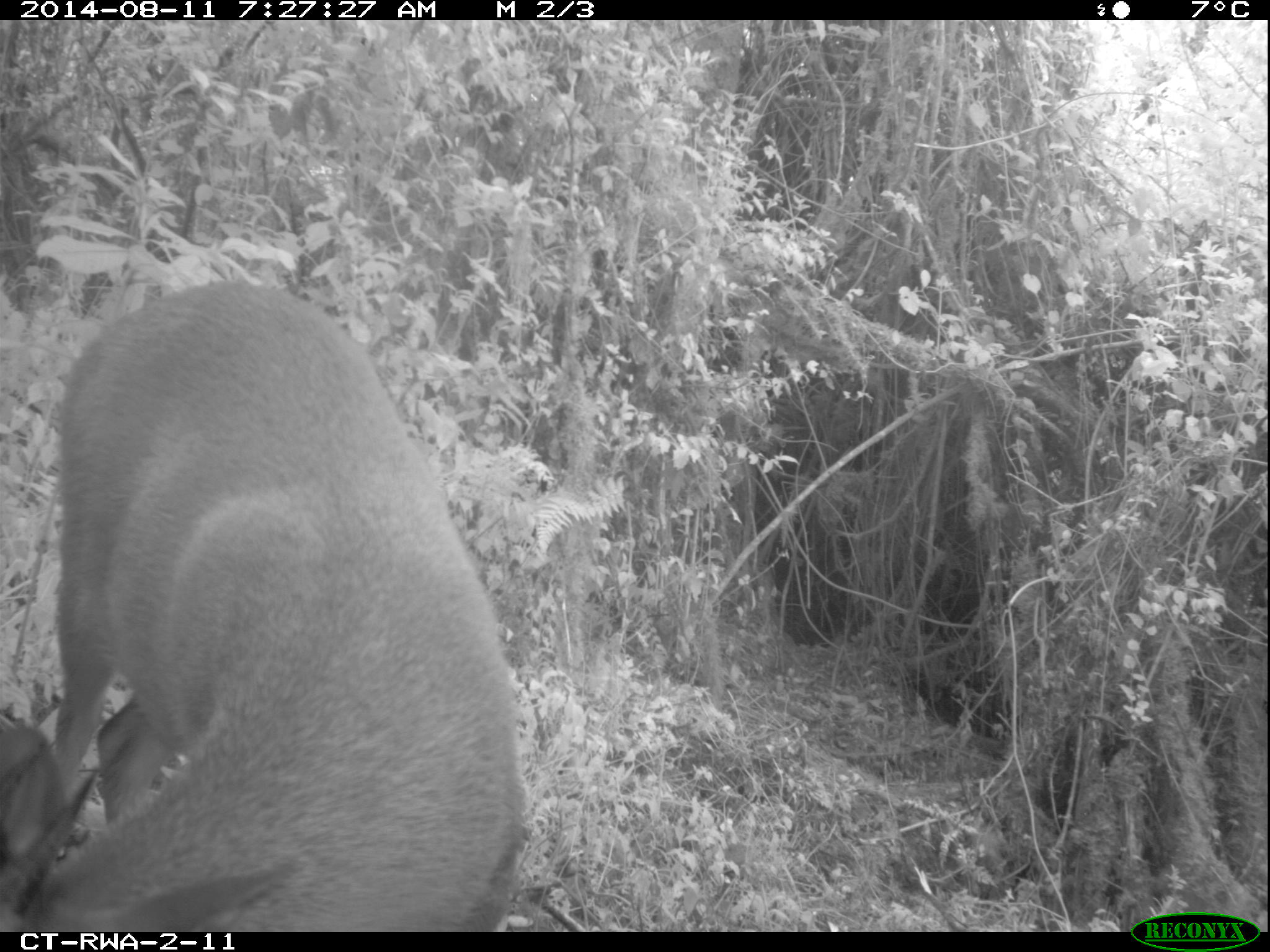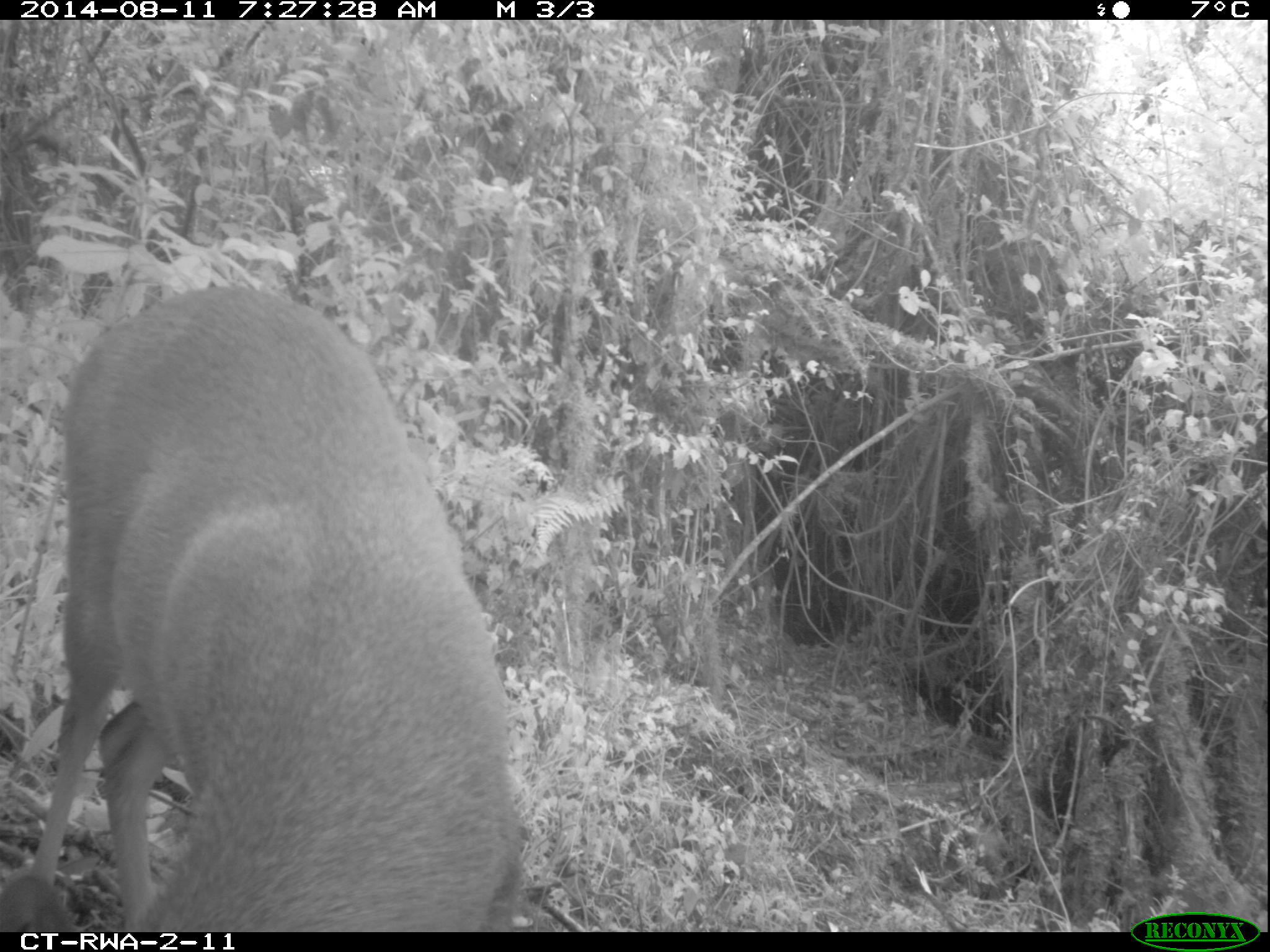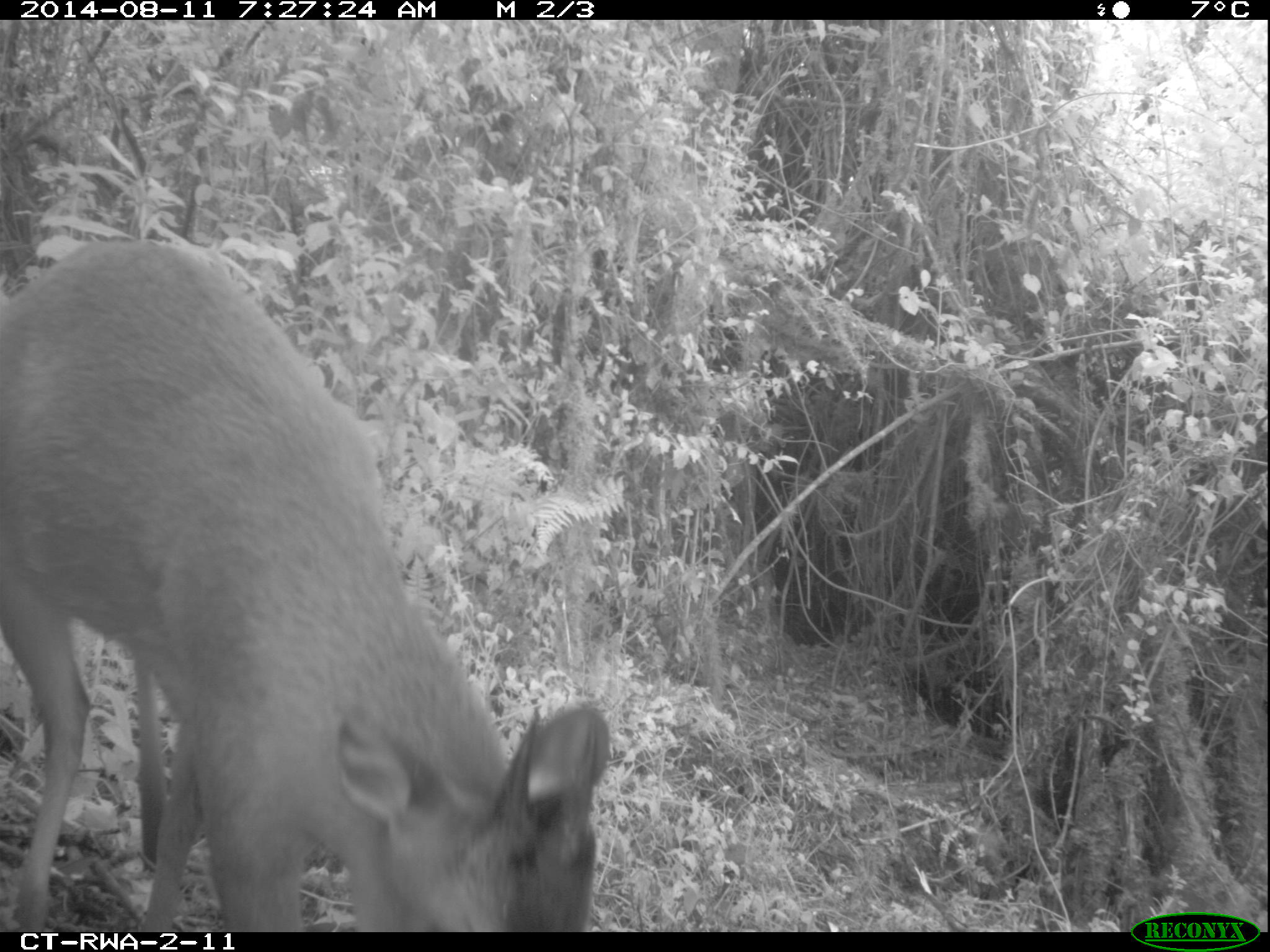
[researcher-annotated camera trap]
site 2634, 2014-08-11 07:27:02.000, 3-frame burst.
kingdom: Animalia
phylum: Chordata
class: Mammalia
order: Artiodactyla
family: Bovidae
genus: Cephalophus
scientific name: Cephalophus nigrifrons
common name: black-fronted duiker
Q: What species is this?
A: Cephalophus nigrifrons (black-fronted duiker).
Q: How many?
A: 1.